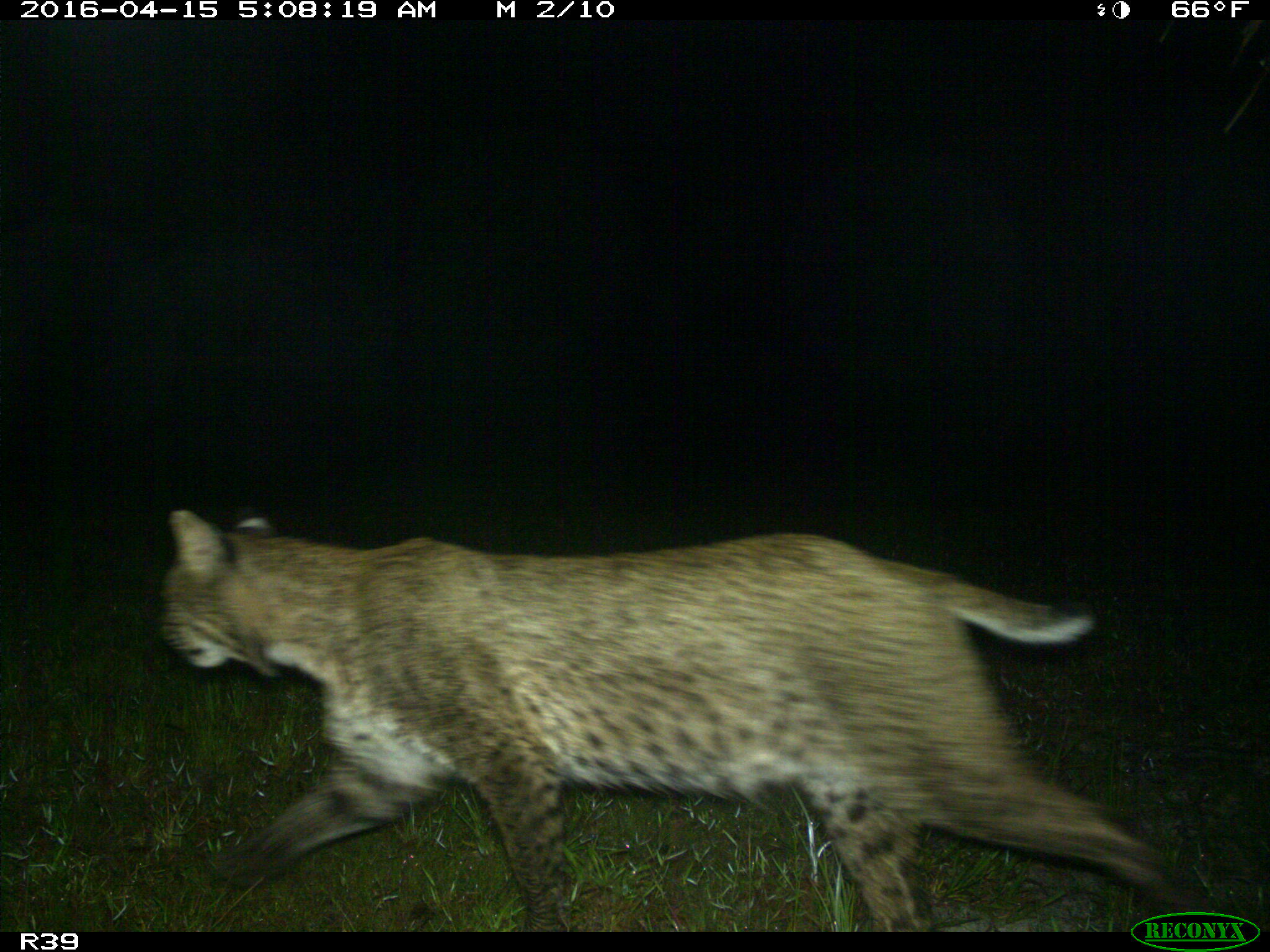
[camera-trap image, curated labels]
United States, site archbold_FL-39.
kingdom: Animalia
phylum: Chordata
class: Mammalia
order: Carnivora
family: Felidae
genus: Lynx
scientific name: Lynx rufus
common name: bobcat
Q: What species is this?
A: Lynx rufus (bobcat).